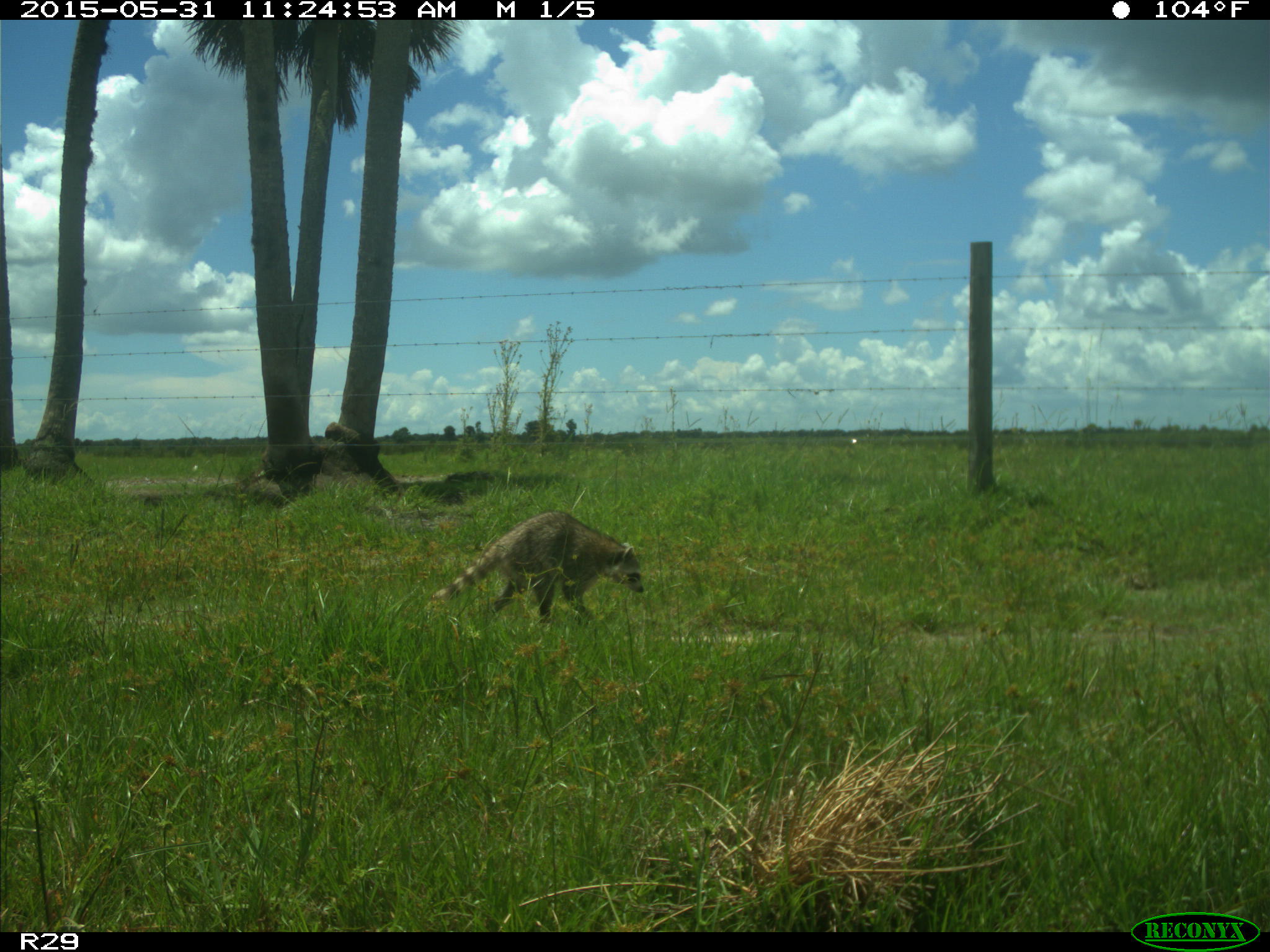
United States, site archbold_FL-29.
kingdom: Animalia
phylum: Chordata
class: Mammalia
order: Carnivora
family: Procyonidae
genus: Procyon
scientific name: Procyon lotor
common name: common raccoon